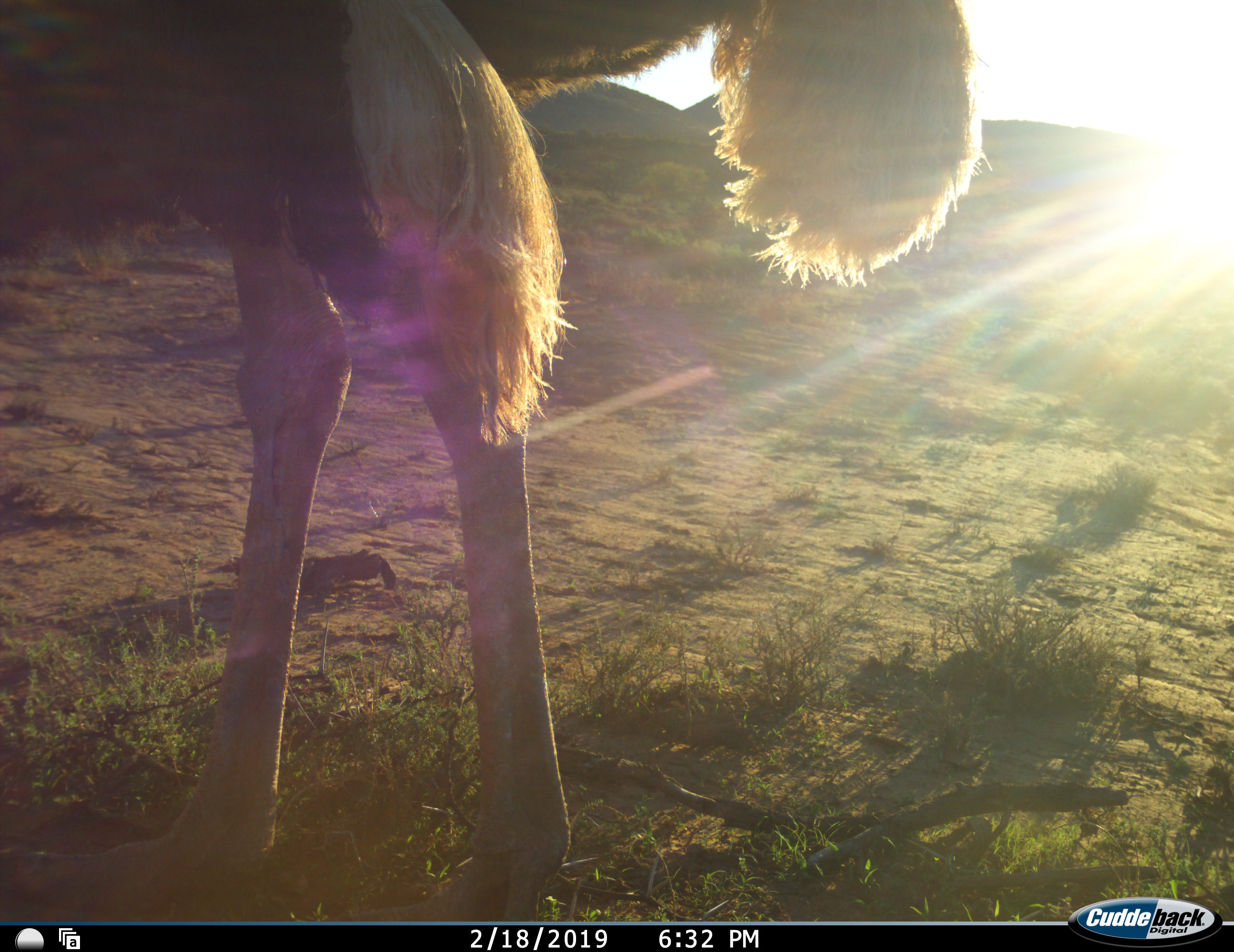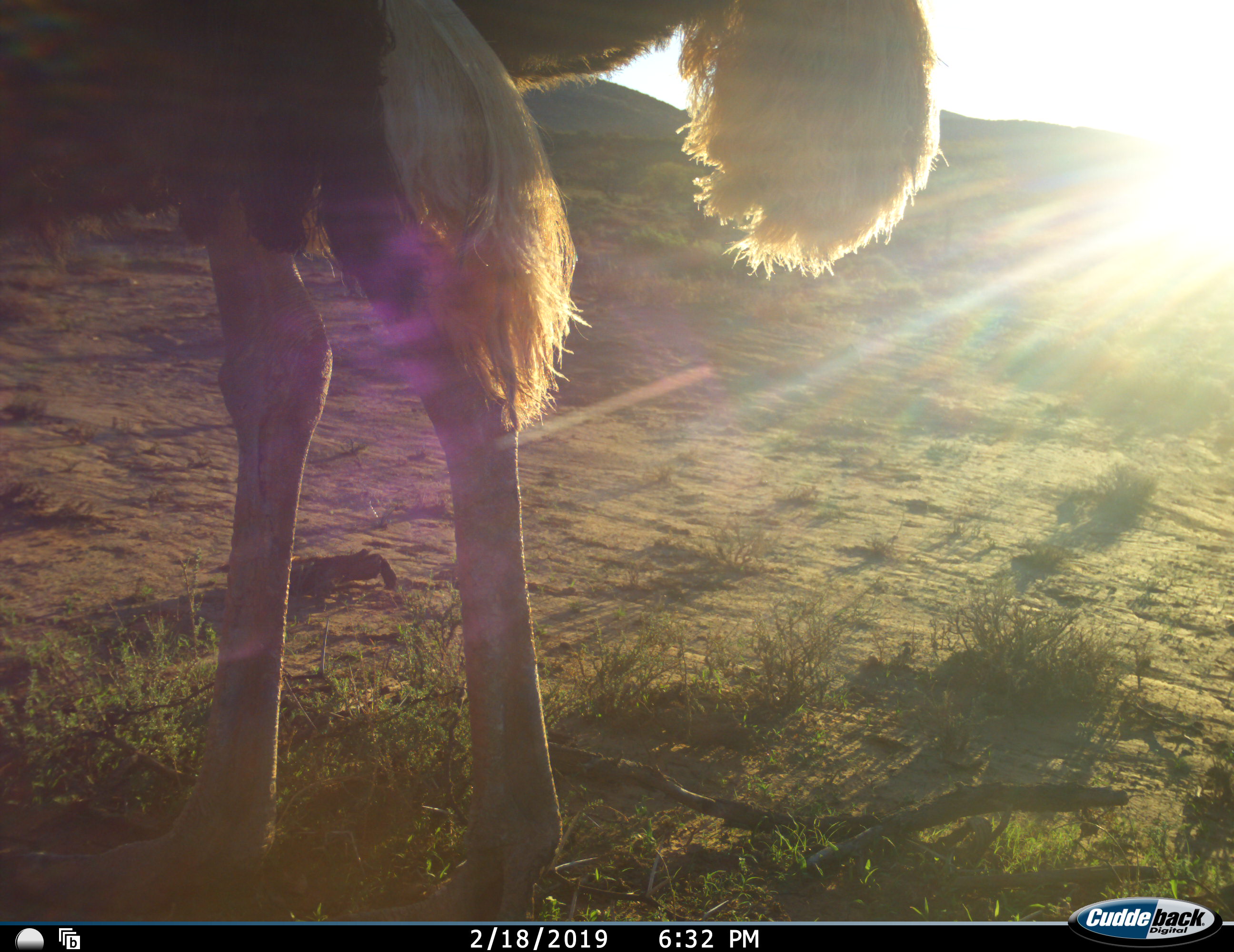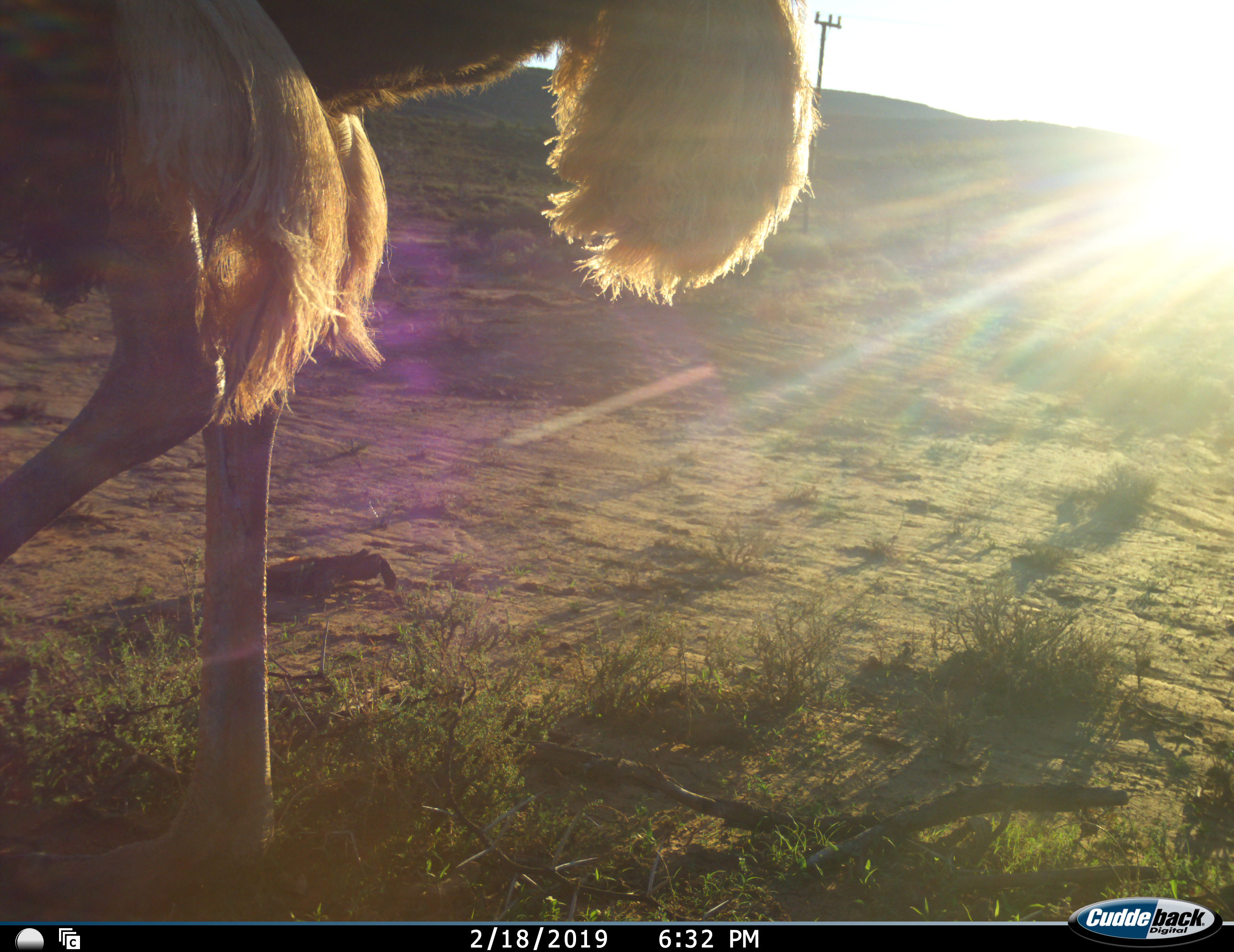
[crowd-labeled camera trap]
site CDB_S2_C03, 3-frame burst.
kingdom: Animalia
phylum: Chordata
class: Aves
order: Struthioniformes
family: Struthionidae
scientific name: Struthionidae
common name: ostrich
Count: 1.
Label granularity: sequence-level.